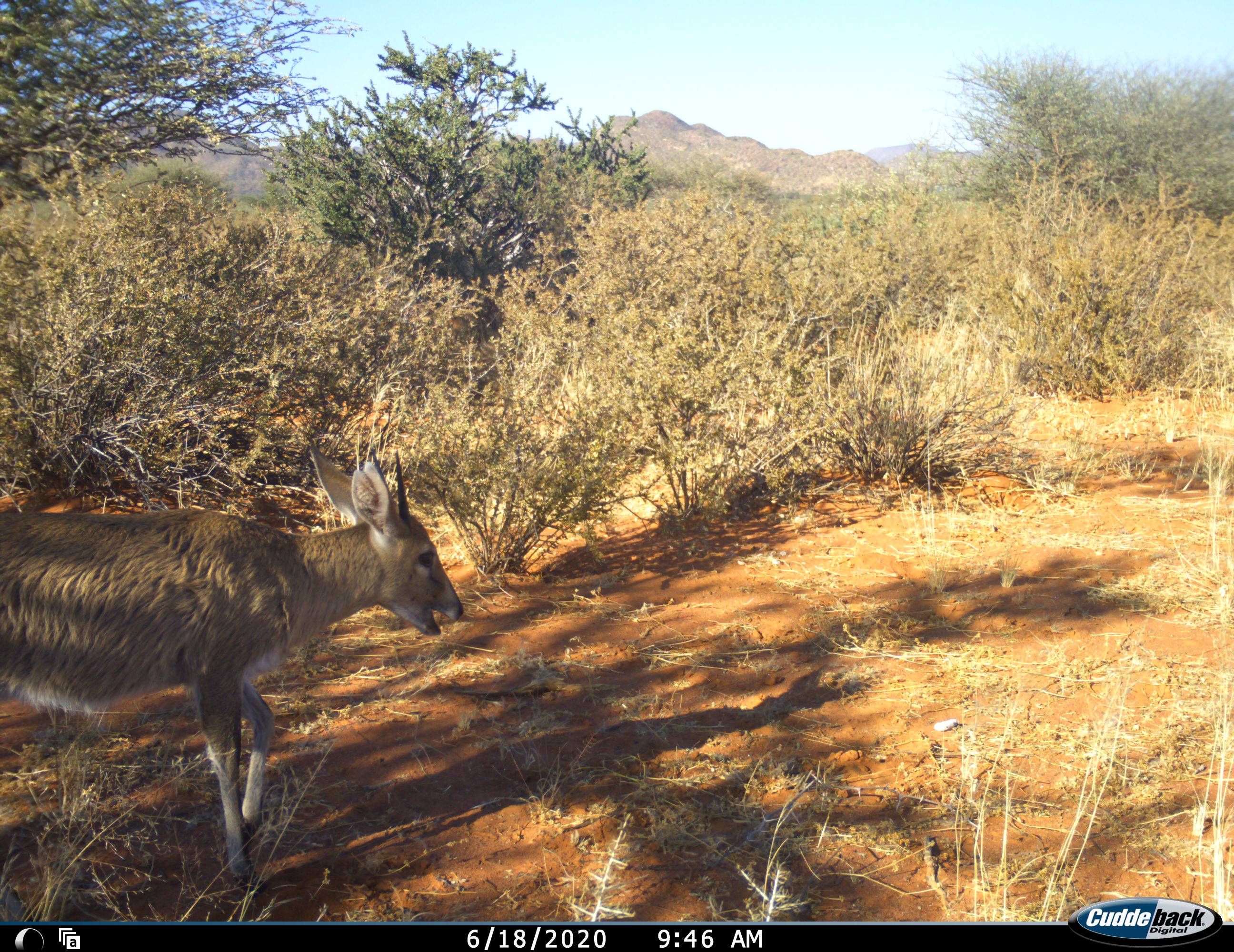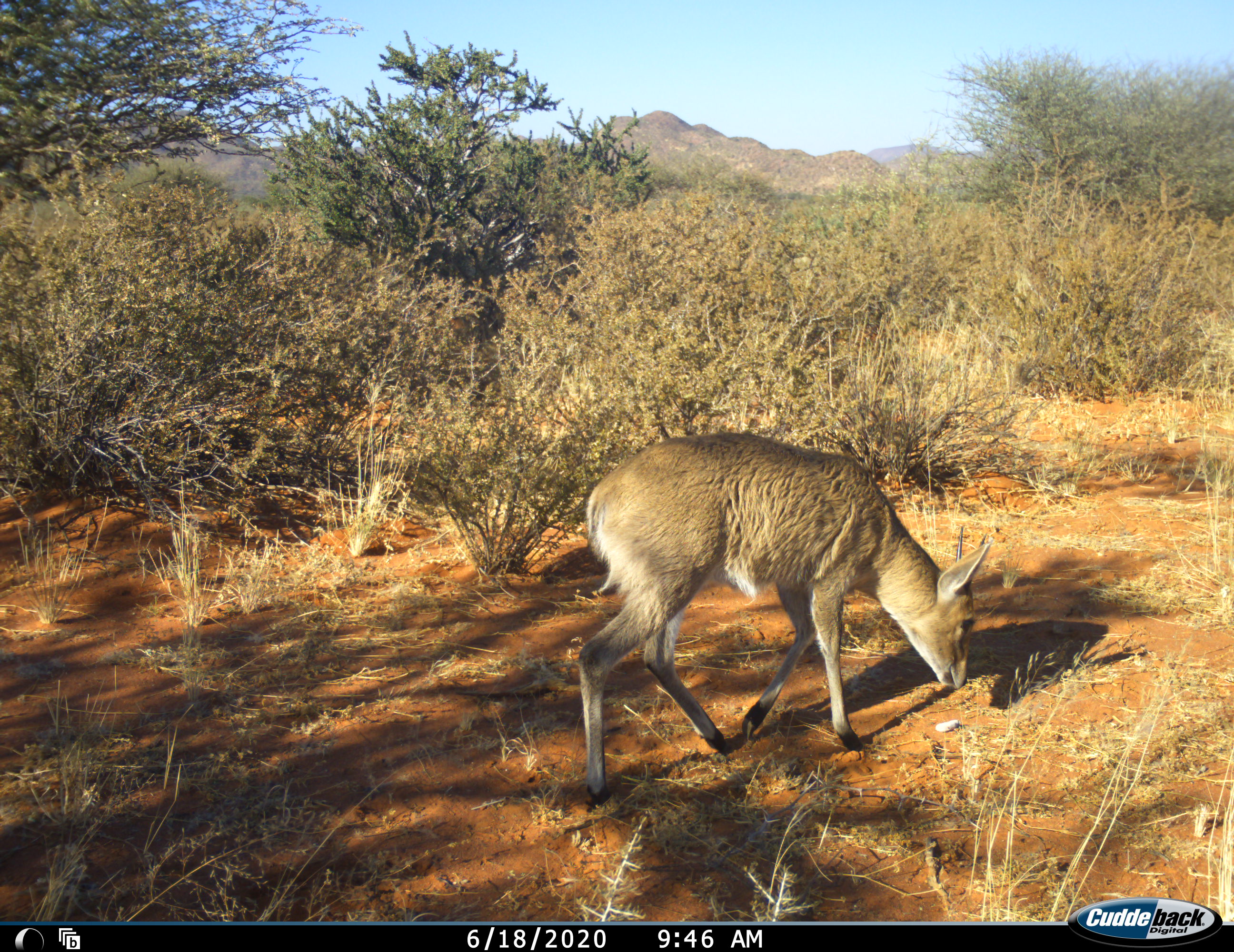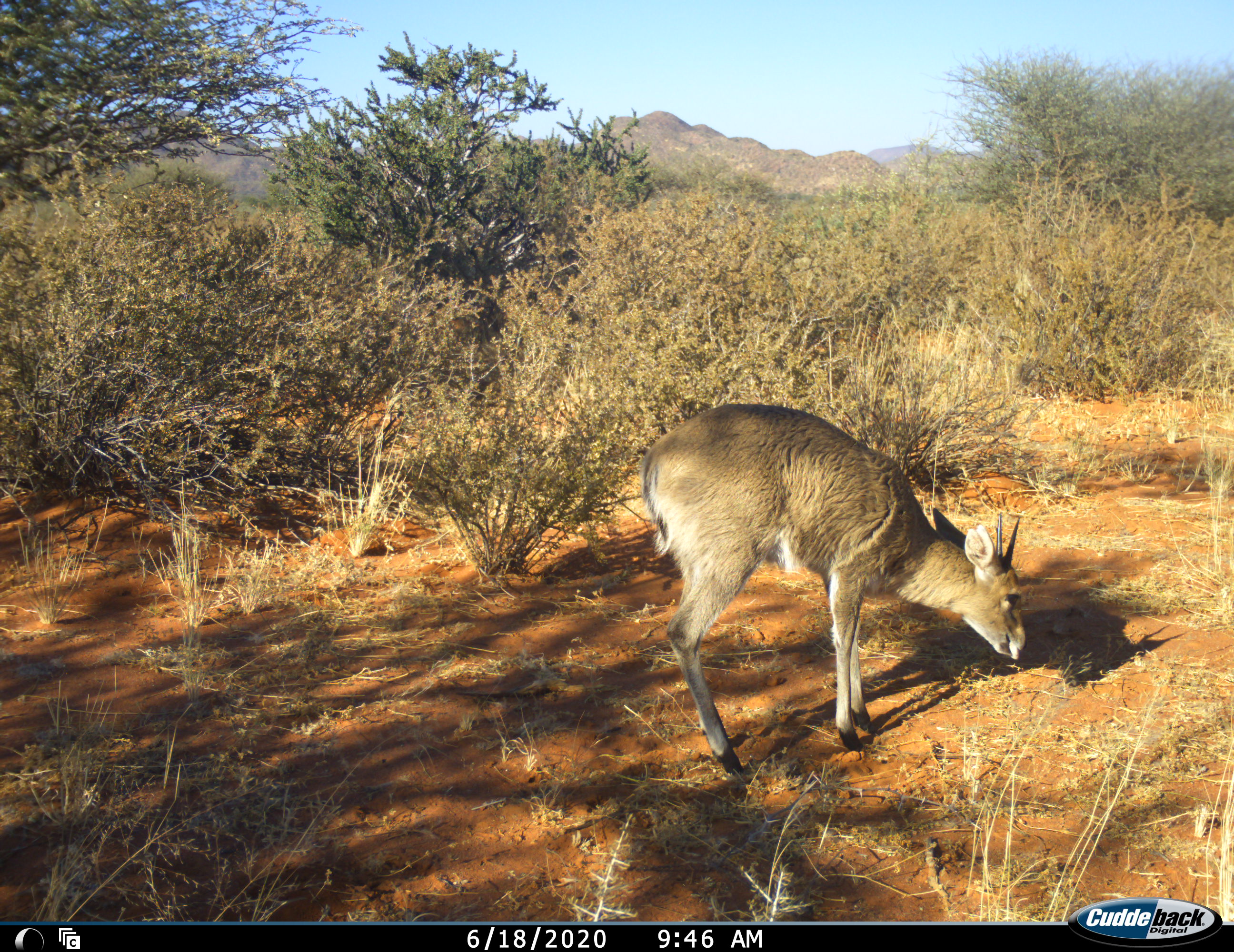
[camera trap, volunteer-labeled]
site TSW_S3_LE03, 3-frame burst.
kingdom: Animalia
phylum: Chordata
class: Mammalia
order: Artiodactyla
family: Bovidae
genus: Sylvicapra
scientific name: Sylvicapra grimmia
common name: common duiker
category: duikercommongrey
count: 1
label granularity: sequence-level